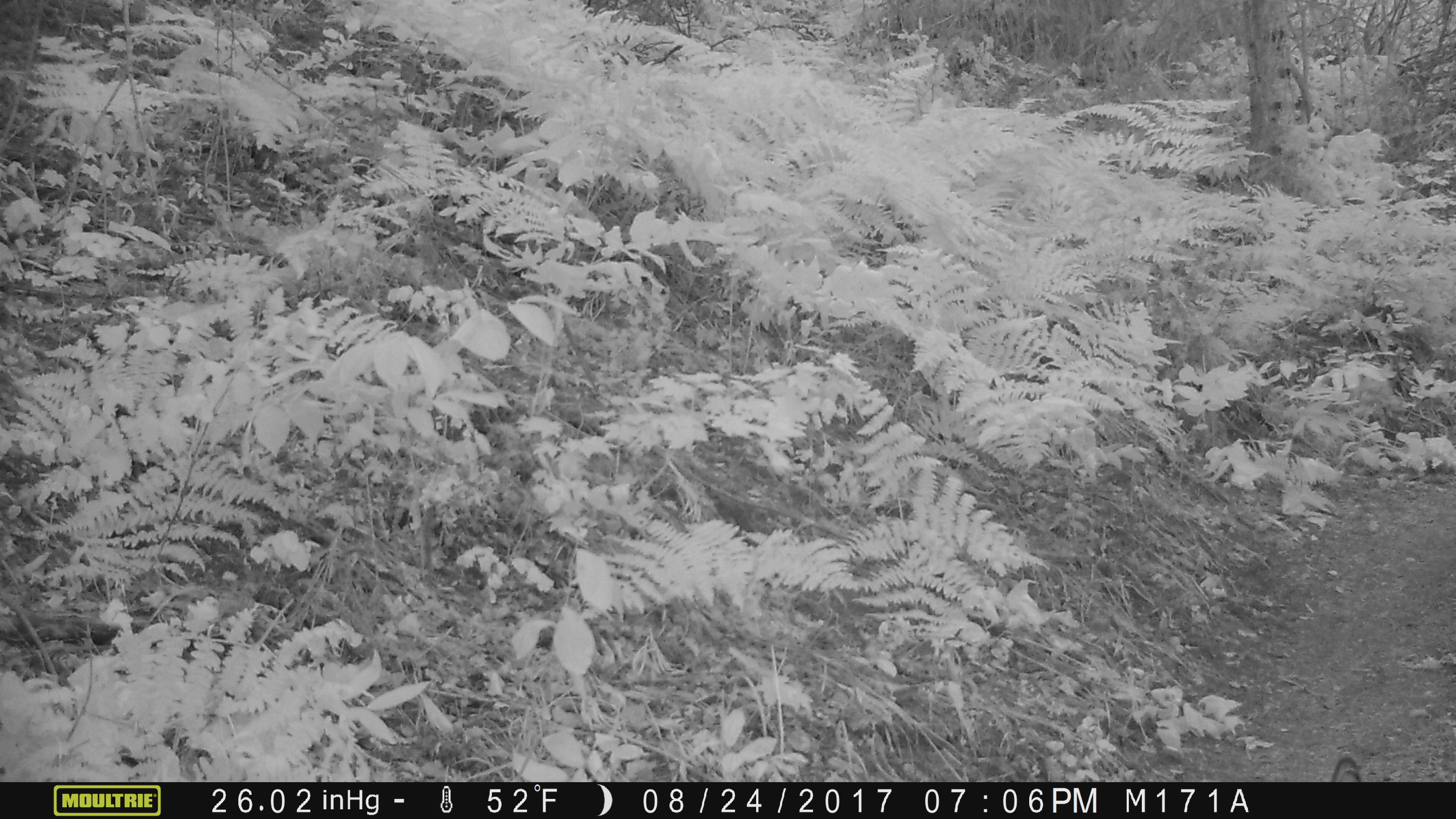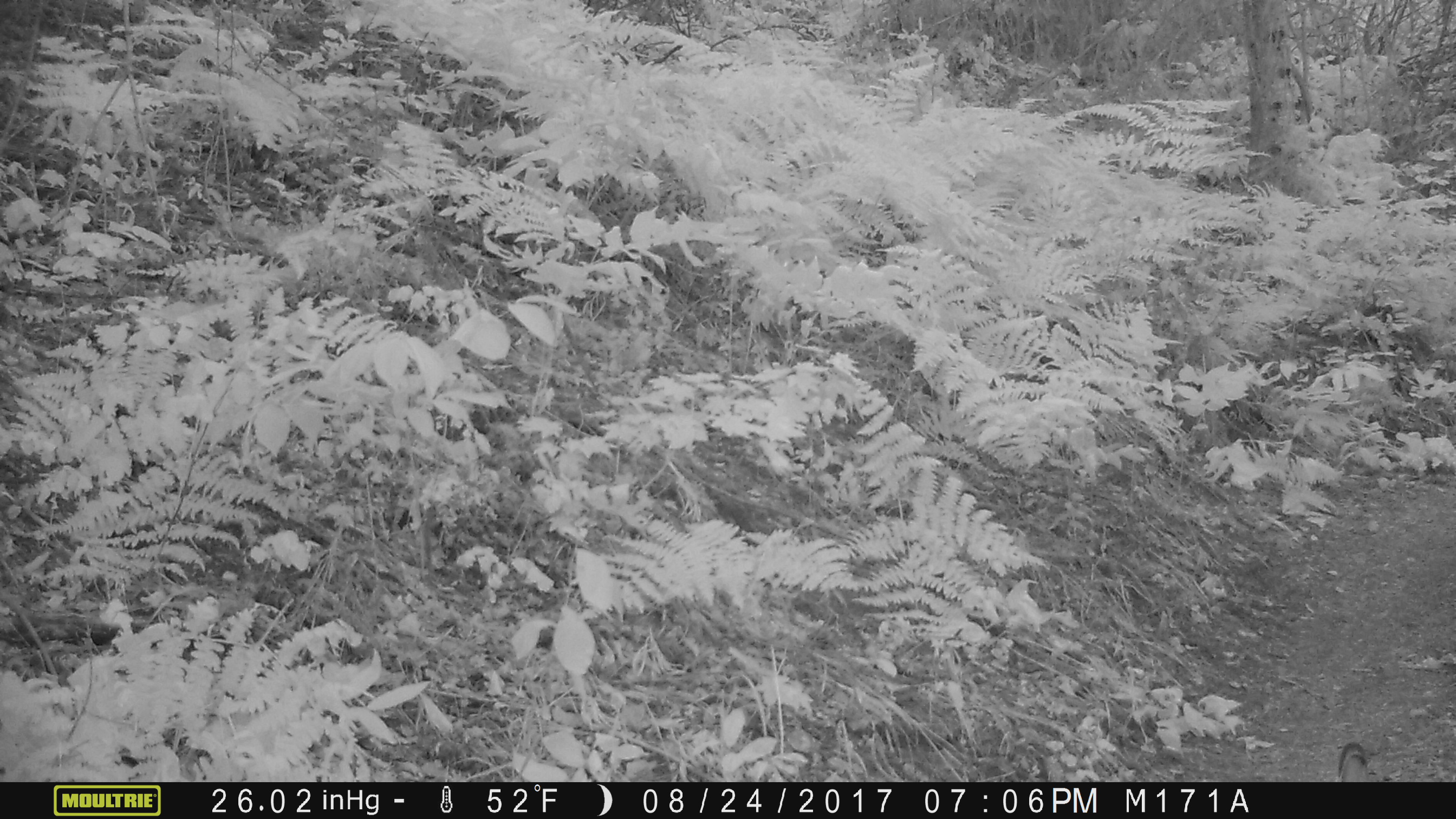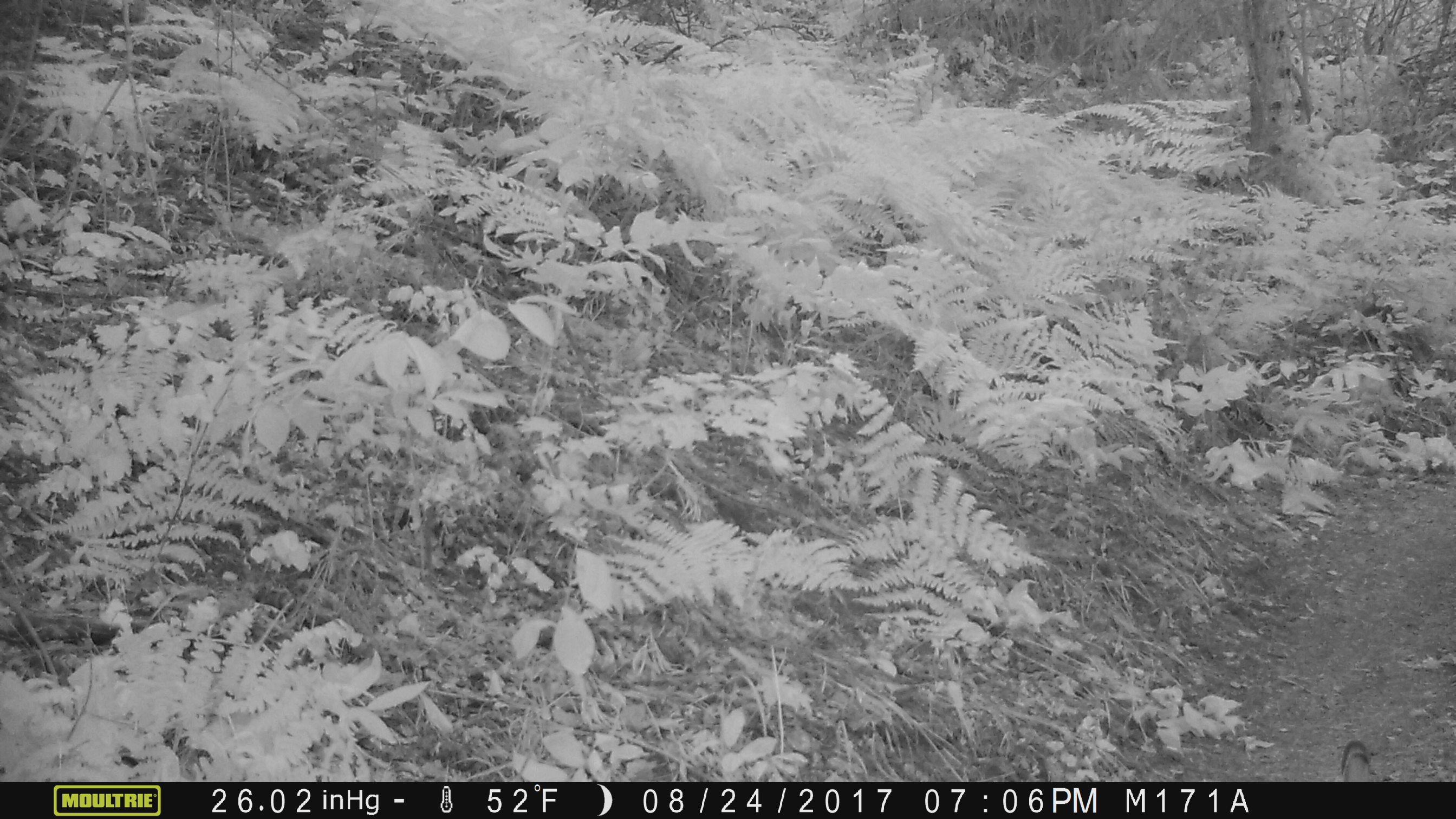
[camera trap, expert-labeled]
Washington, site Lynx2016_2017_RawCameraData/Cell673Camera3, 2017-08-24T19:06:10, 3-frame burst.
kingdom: Animalia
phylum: Chordata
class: Mammalia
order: Lagomorpha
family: Leporidae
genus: Lepus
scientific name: Lepus americanus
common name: snowshoe hare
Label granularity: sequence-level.